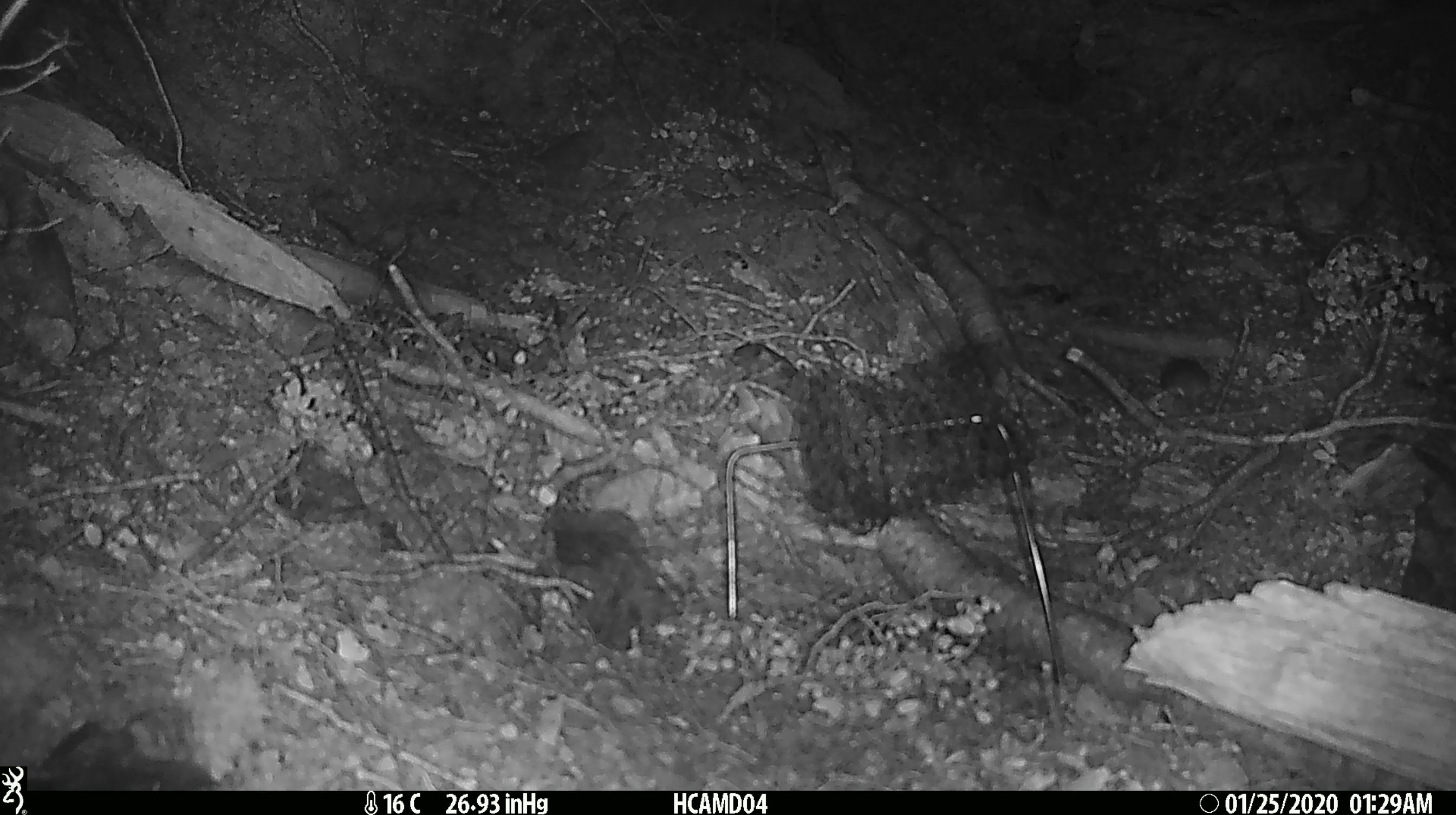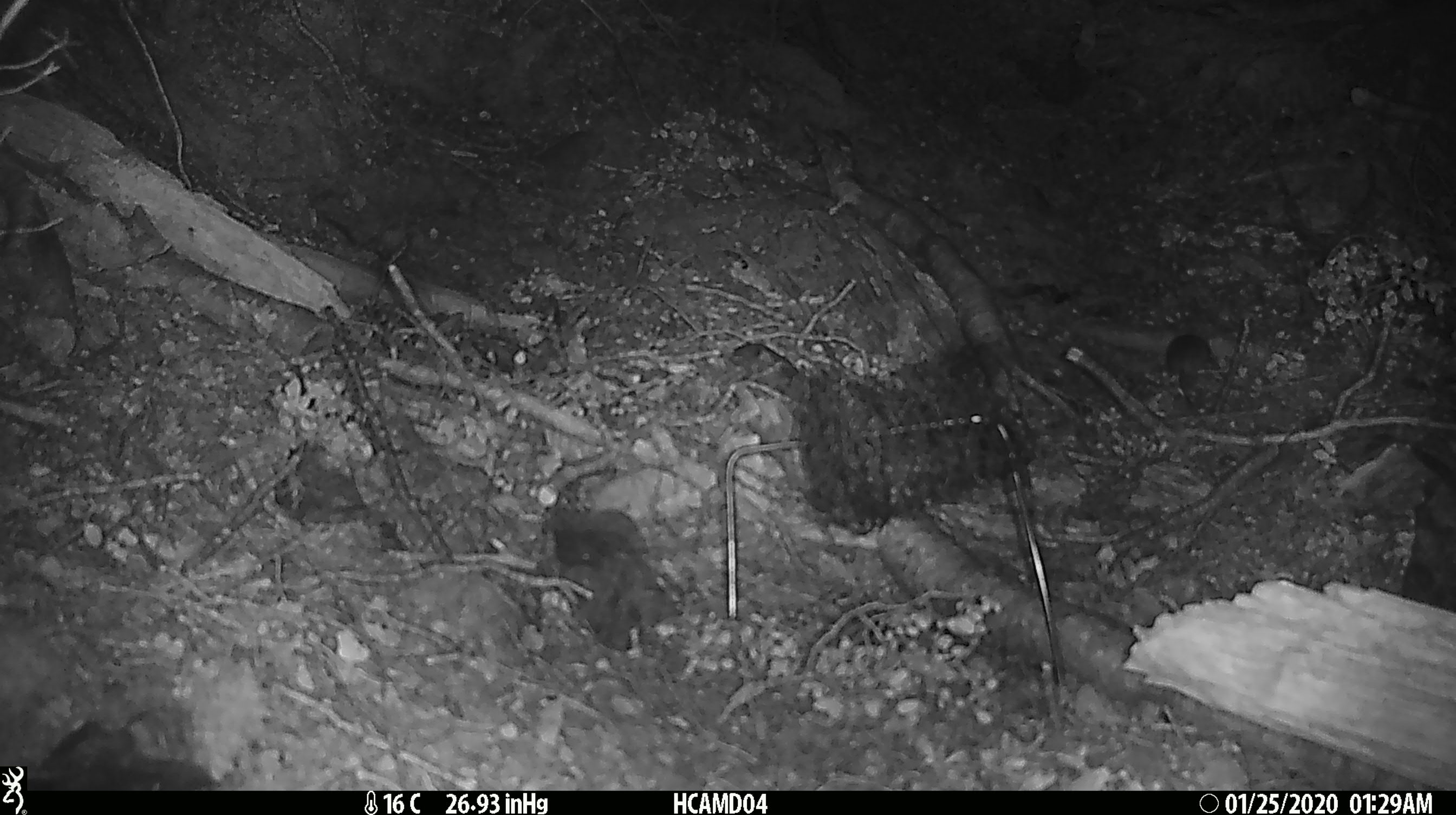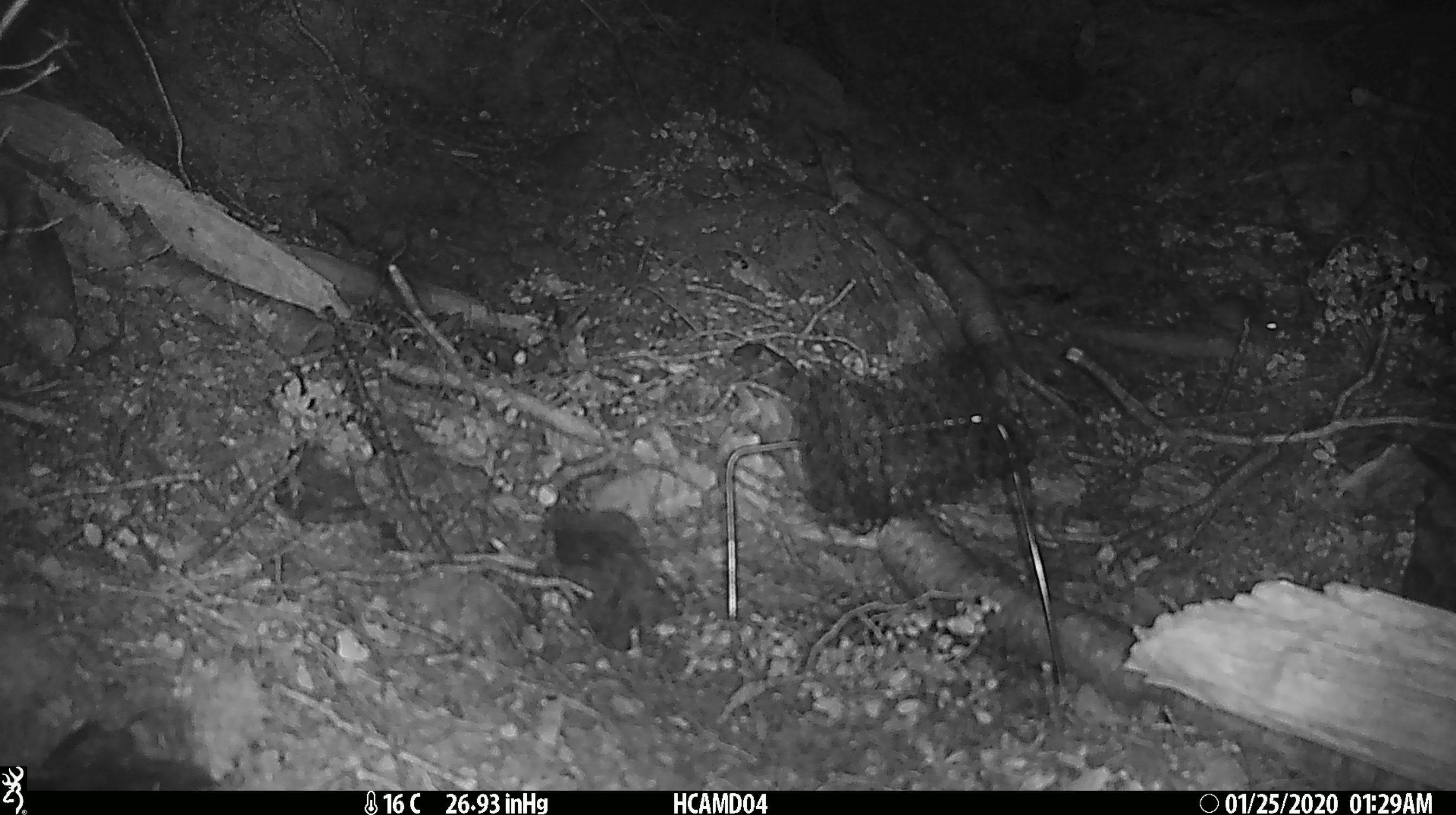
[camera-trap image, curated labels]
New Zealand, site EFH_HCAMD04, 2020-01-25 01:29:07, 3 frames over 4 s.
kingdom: Animalia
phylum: Chordata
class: Mammalia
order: Rodentia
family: Muridae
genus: Mus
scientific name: Mus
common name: mouse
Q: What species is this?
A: Mouse (Mus).